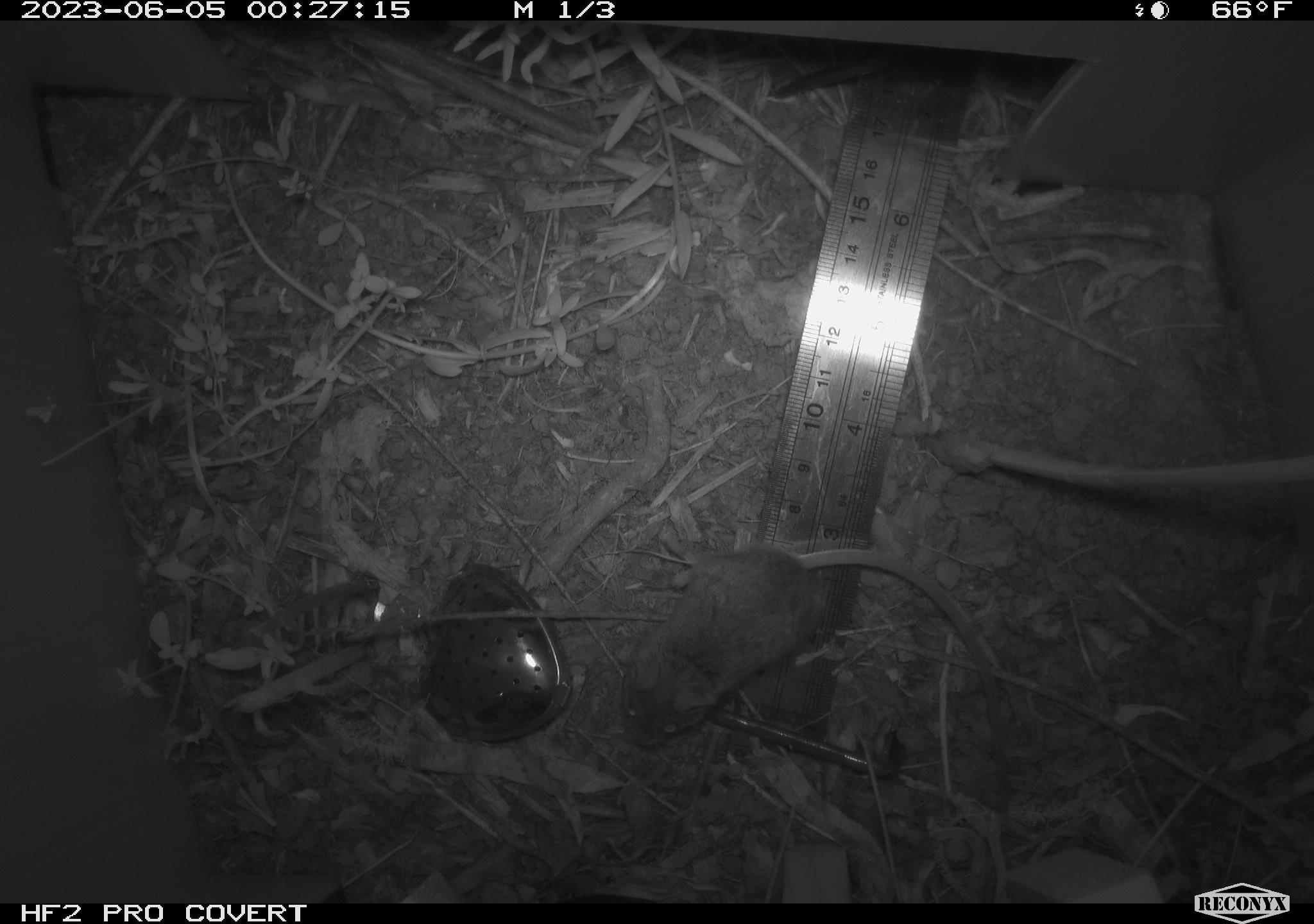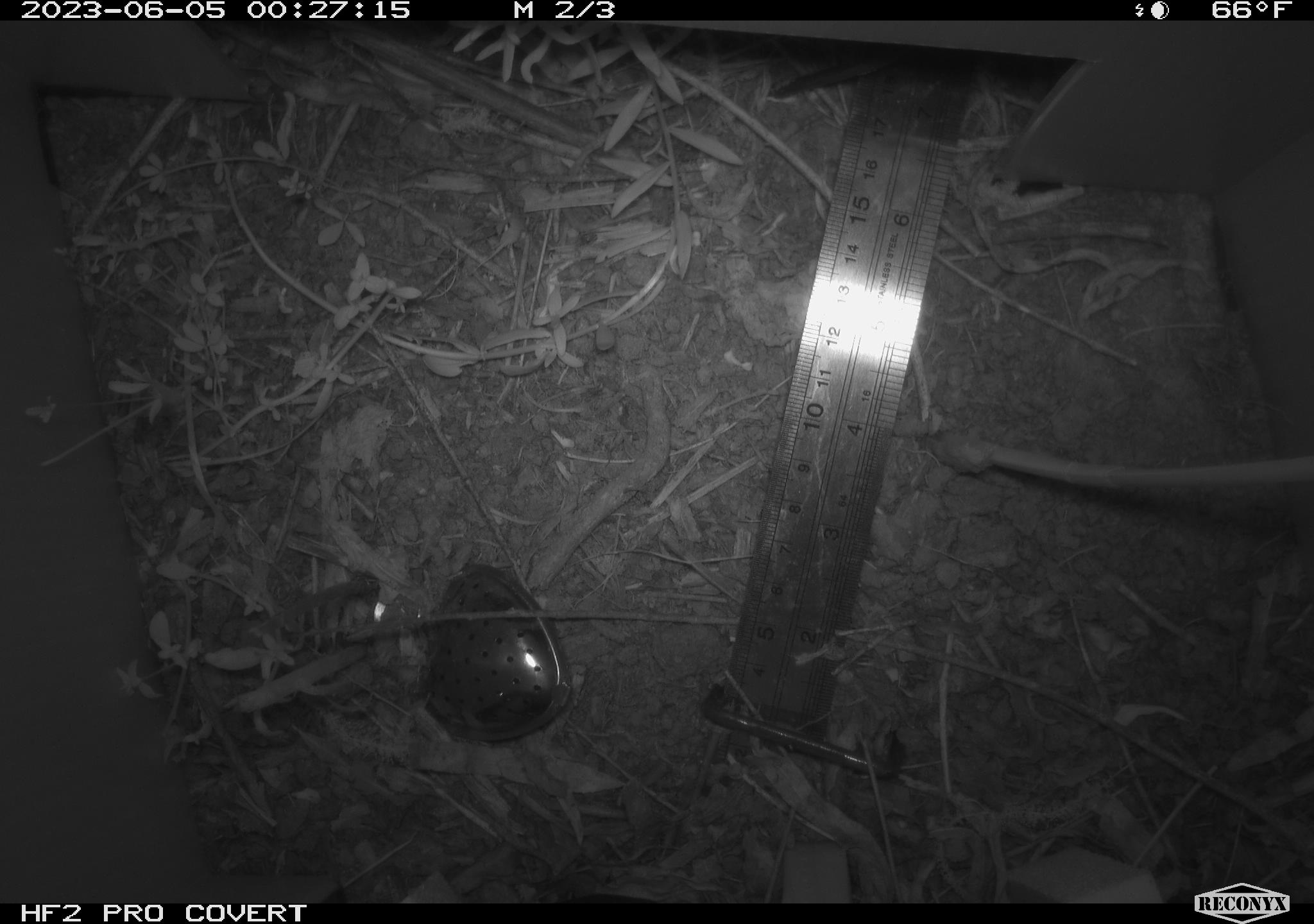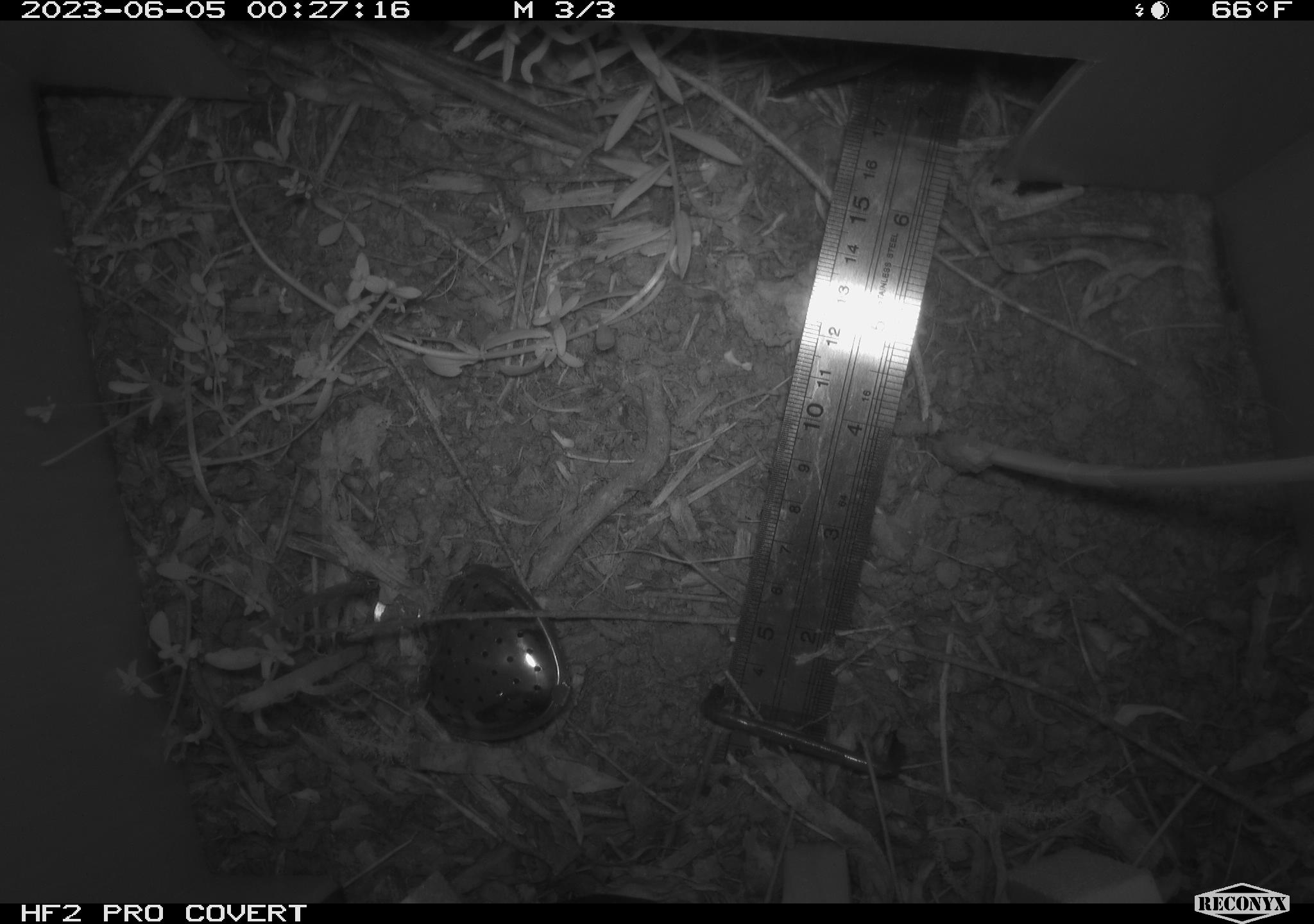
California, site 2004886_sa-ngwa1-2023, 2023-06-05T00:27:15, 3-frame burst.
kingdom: Animalia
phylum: Chordata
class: Mammalia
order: Rodentia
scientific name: Rodentia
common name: mouse species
Mouse species (Rodentia).